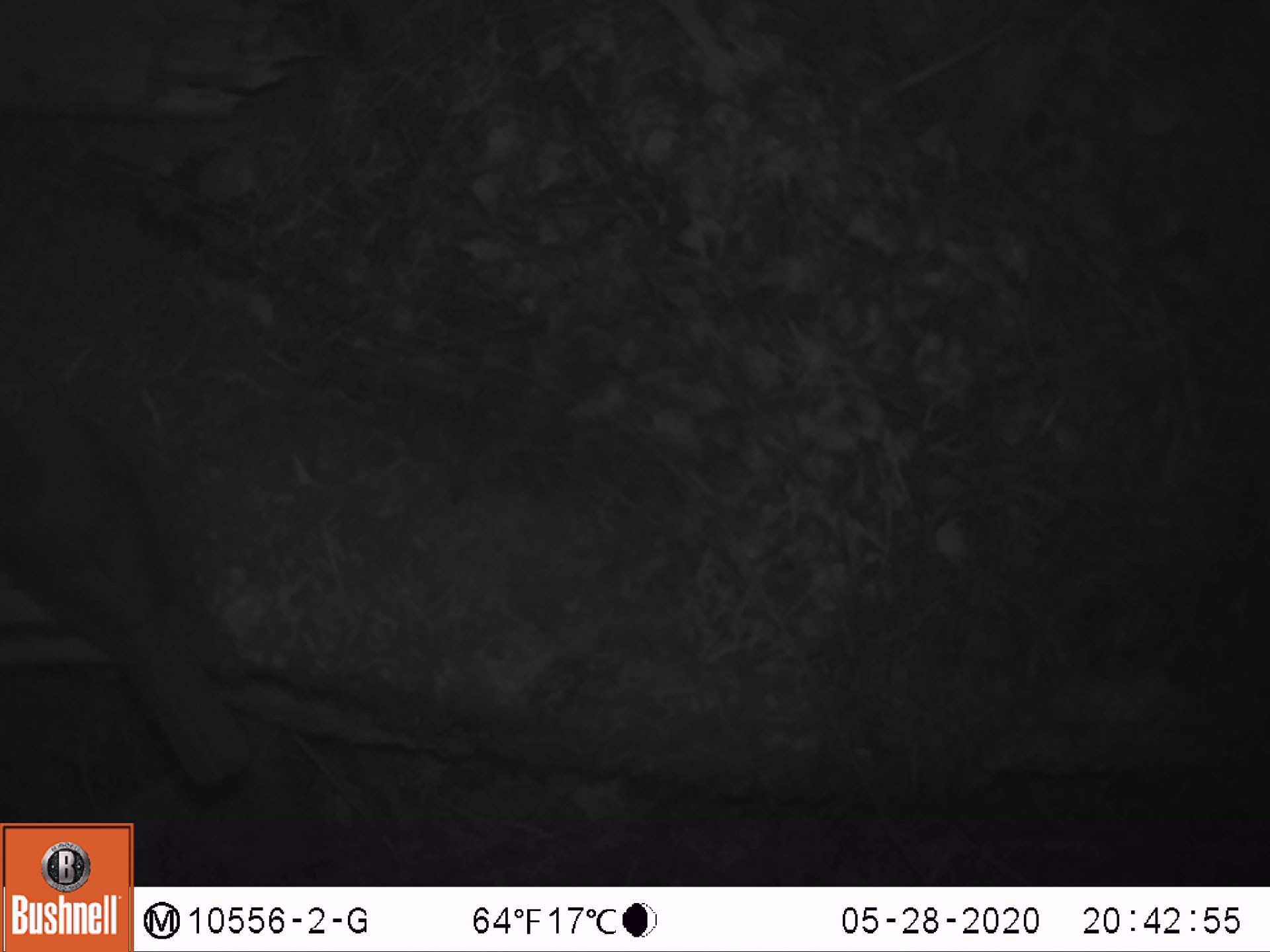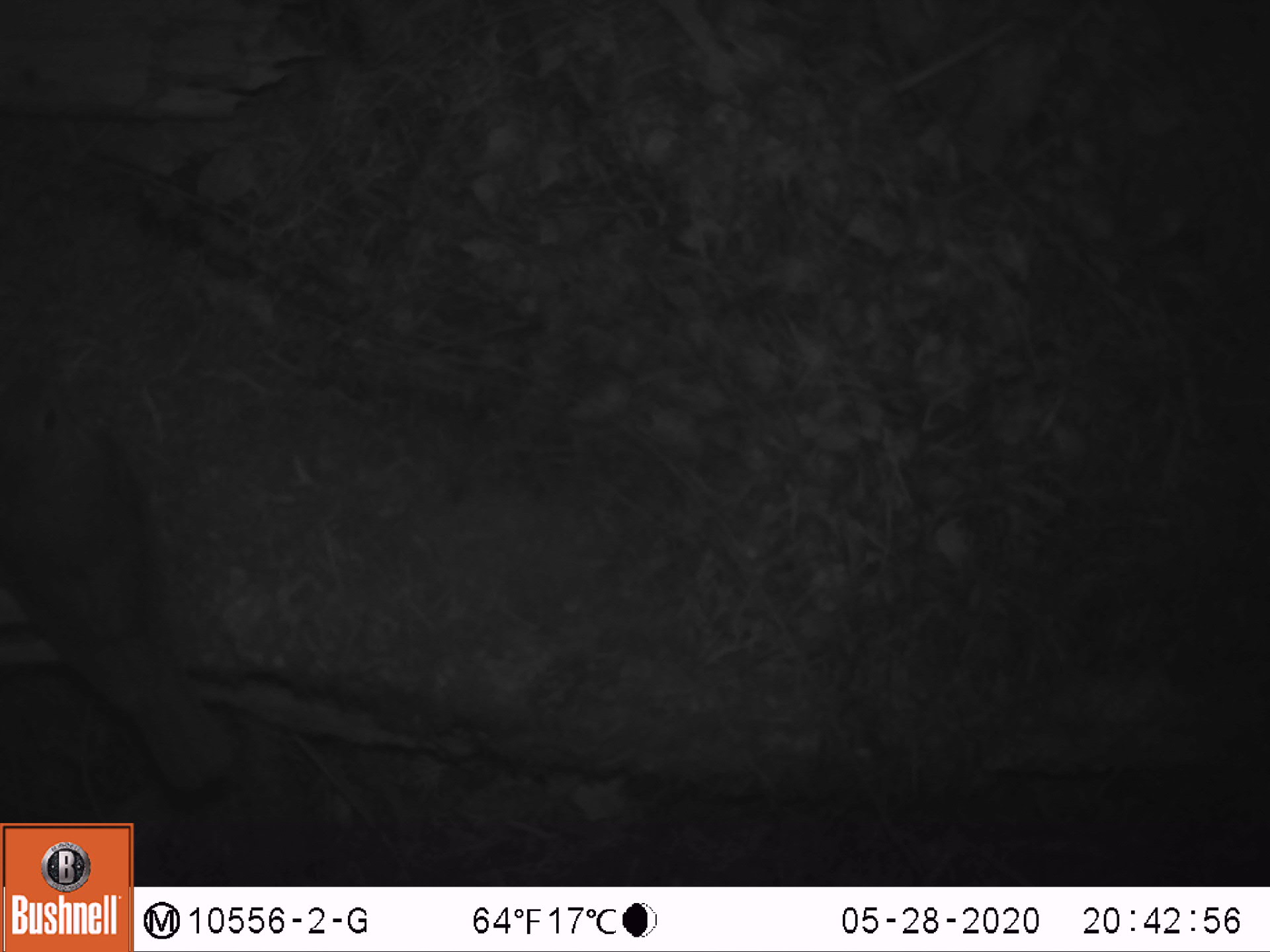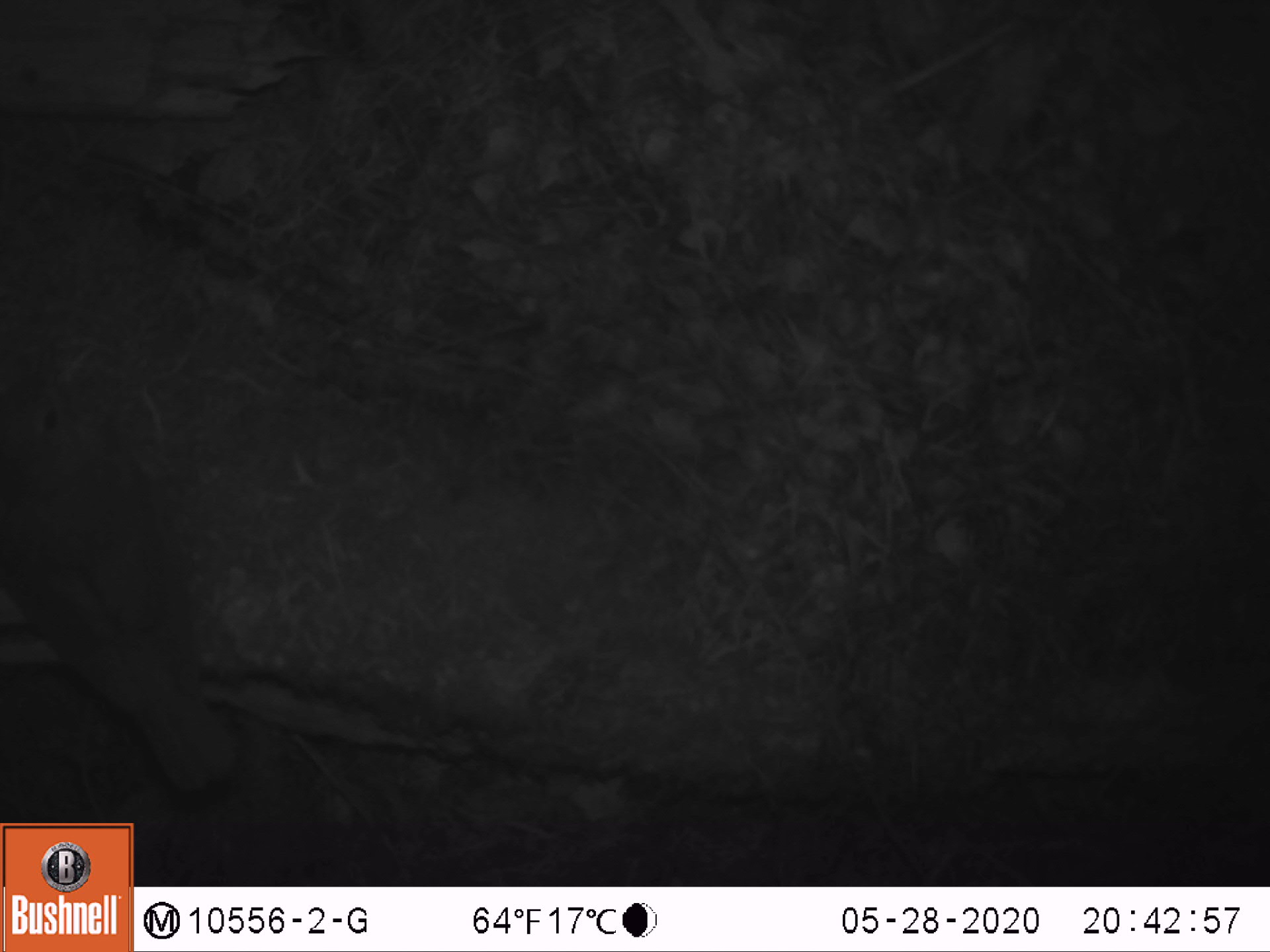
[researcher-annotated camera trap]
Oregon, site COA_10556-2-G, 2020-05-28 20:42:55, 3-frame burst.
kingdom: Animalia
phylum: Chordata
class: Aves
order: Passeriformes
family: Turdidae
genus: Catharus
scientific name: Catharus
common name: brown thrushes and nightingale-thrushes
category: catharus species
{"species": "catharus species (brown thrushes and nightingale-thrushes) (Catharus)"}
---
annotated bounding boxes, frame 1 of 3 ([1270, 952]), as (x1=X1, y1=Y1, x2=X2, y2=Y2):
catharus species: (x1=0, y1=371, x2=248, y2=788)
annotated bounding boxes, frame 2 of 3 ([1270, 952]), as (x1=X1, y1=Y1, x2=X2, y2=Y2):
catharus species: (x1=2, y1=349, x2=235, y2=788)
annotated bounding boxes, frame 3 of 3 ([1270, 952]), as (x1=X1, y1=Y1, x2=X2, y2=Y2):
catharus species: (x1=1, y1=349, x2=234, y2=789)